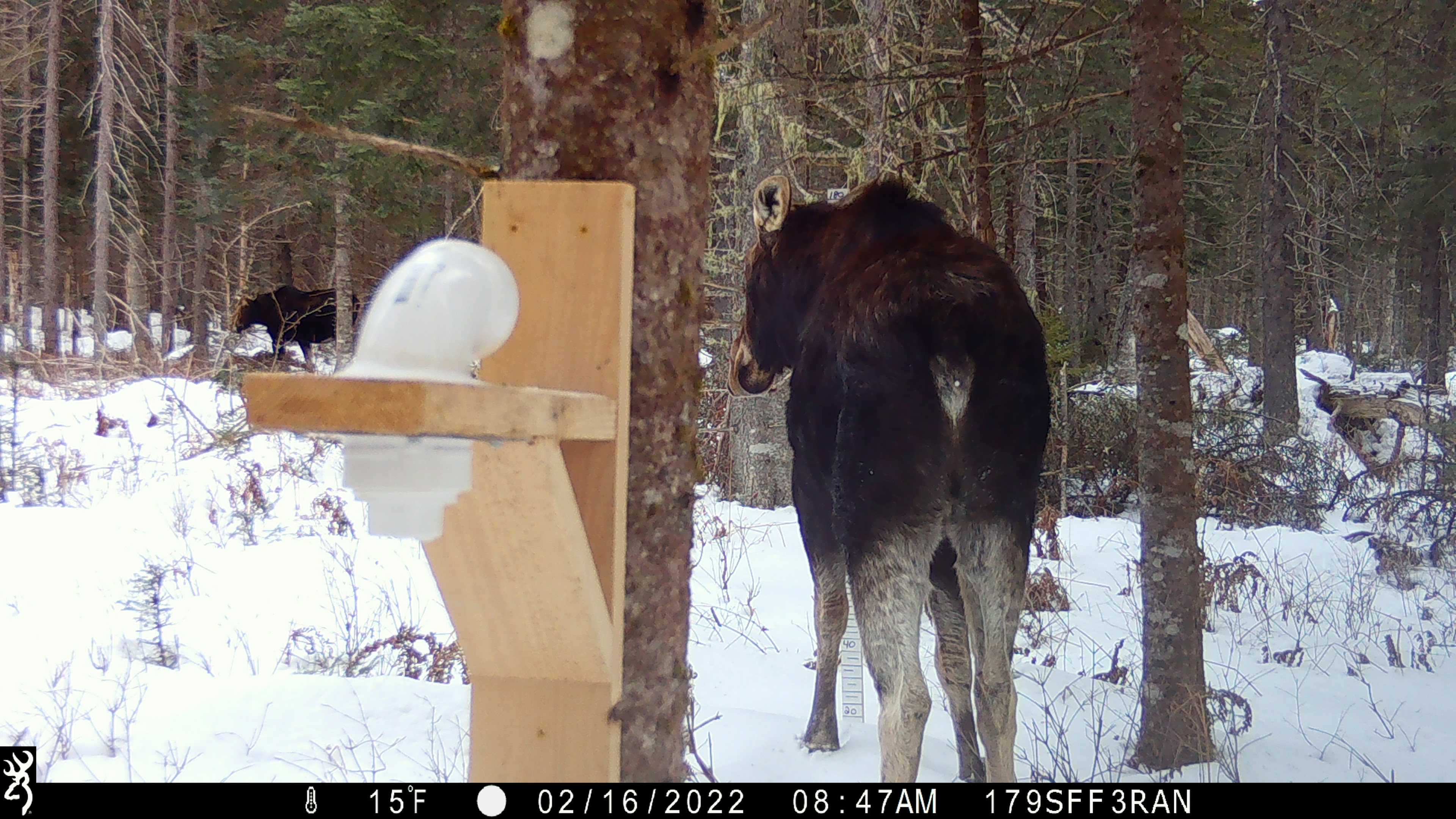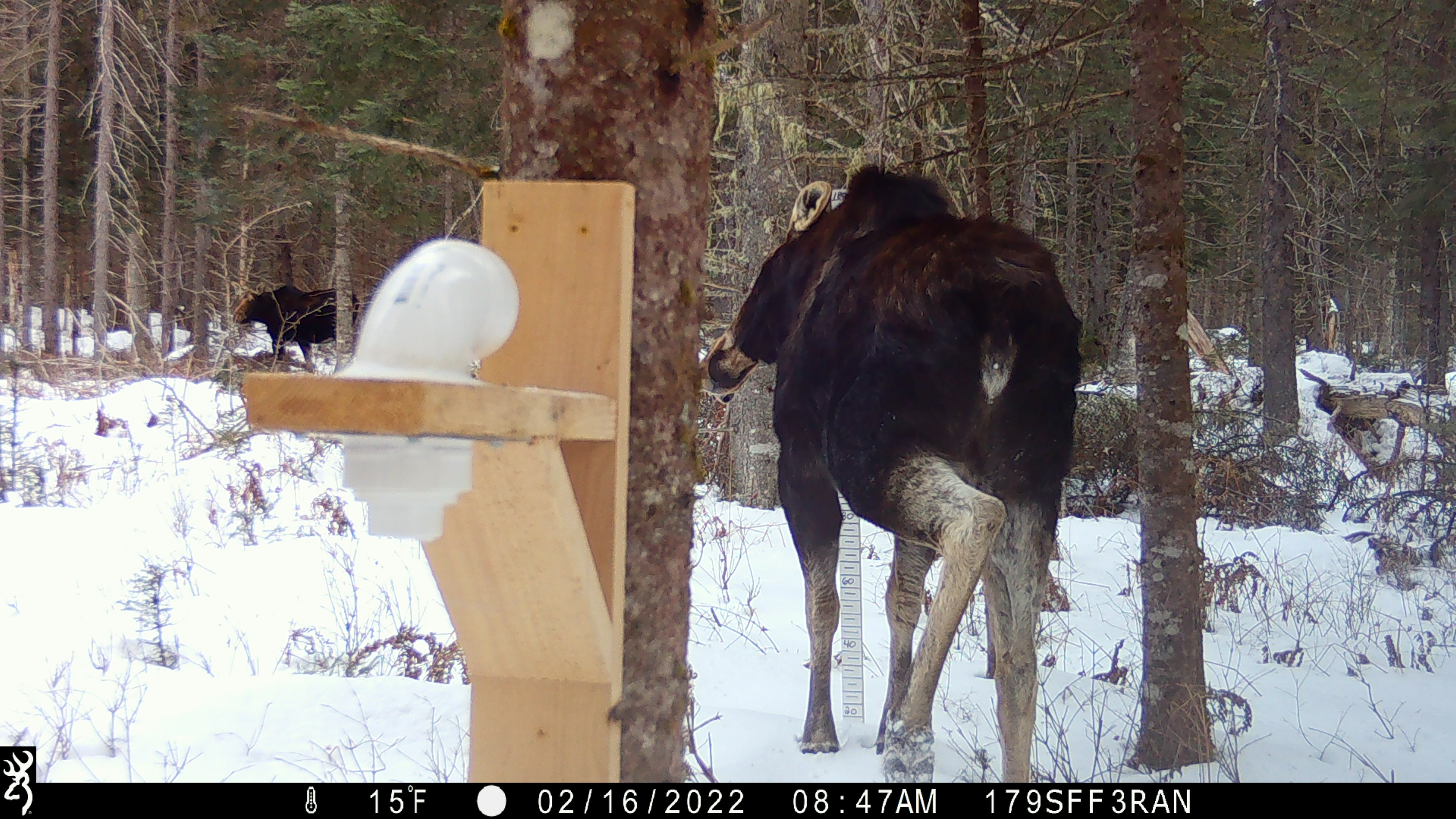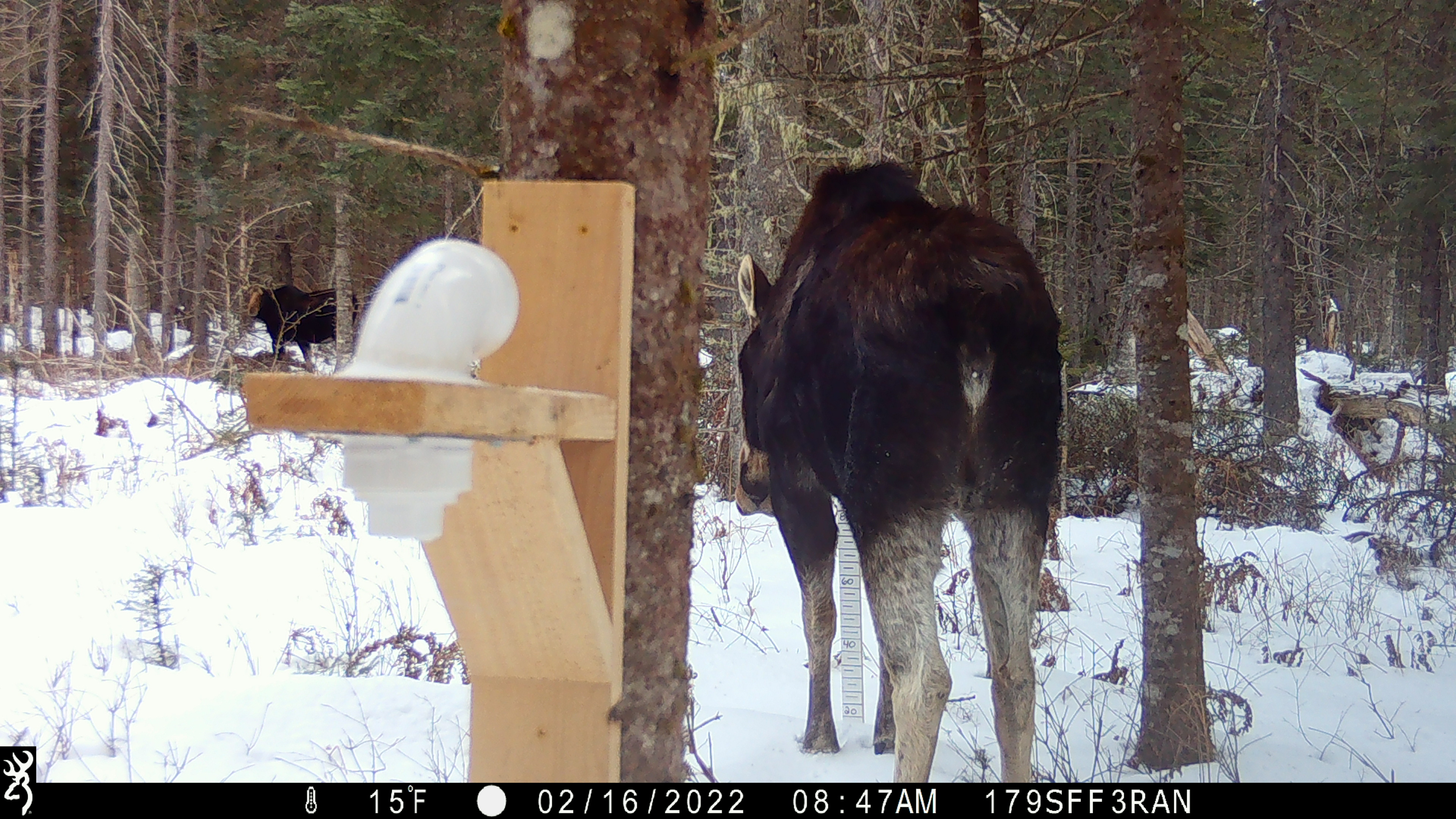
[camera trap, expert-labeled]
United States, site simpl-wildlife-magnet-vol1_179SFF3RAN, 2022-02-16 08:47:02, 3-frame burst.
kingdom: Animalia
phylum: Chordata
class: Mammalia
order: Artiodactyla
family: Cervidae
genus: Alces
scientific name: Alces alces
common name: moose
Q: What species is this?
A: Moose (Alces alces).